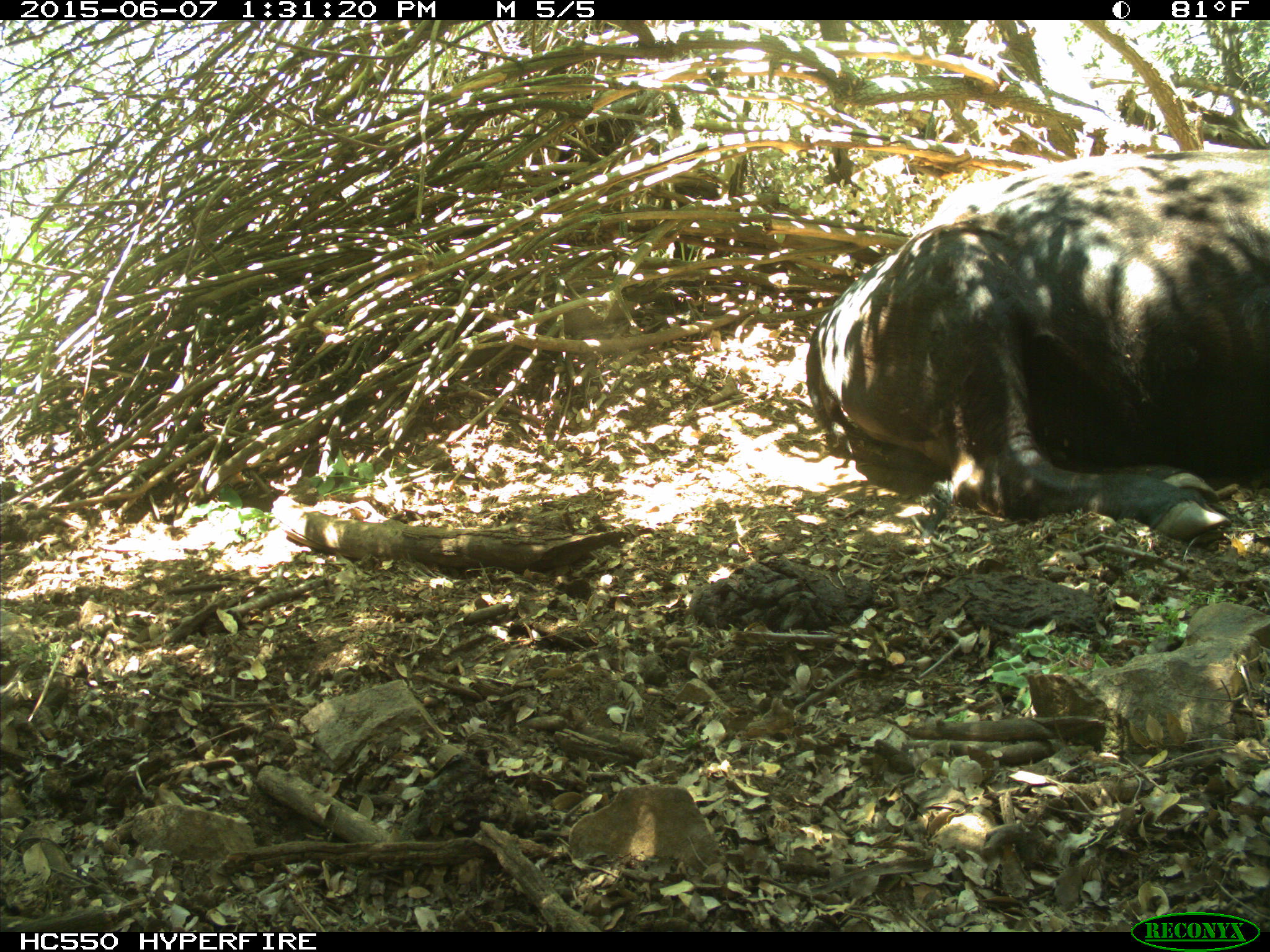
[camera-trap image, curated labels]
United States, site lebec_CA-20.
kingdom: Animalia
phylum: Chordata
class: Mammalia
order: Artiodactyla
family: Bovidae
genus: Bos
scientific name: Bos taurus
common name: domestic cow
Bos taurus (domestic cow).